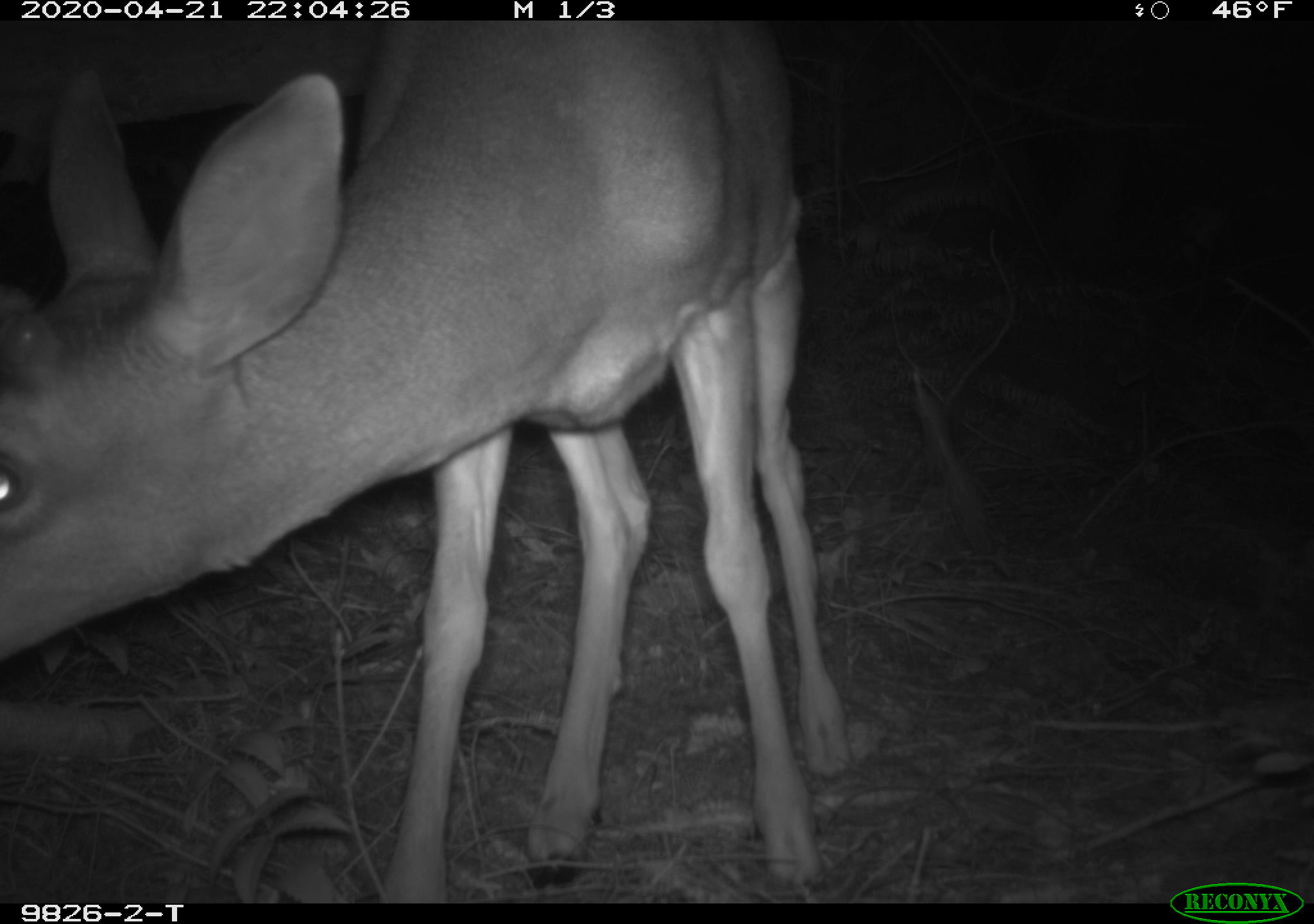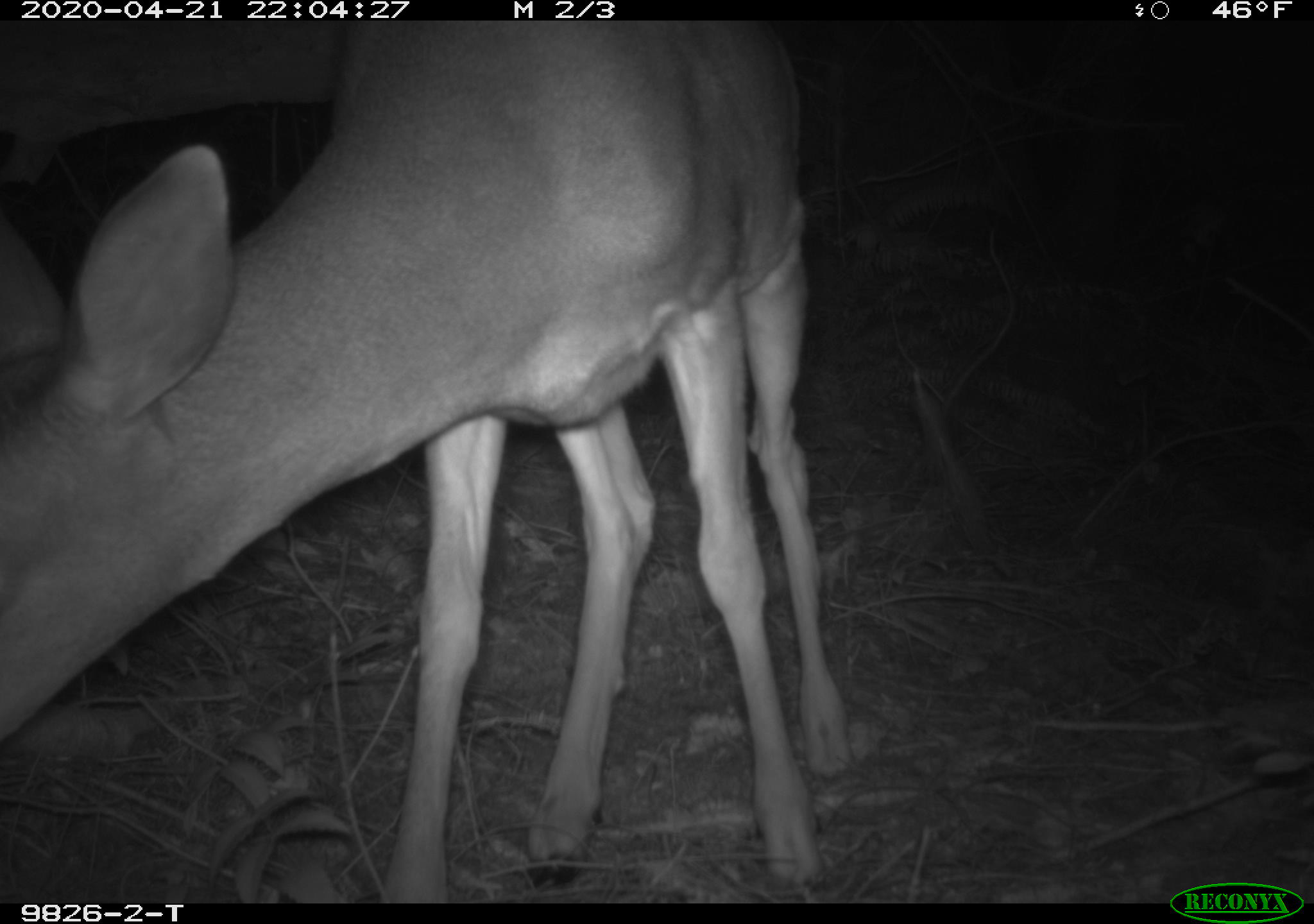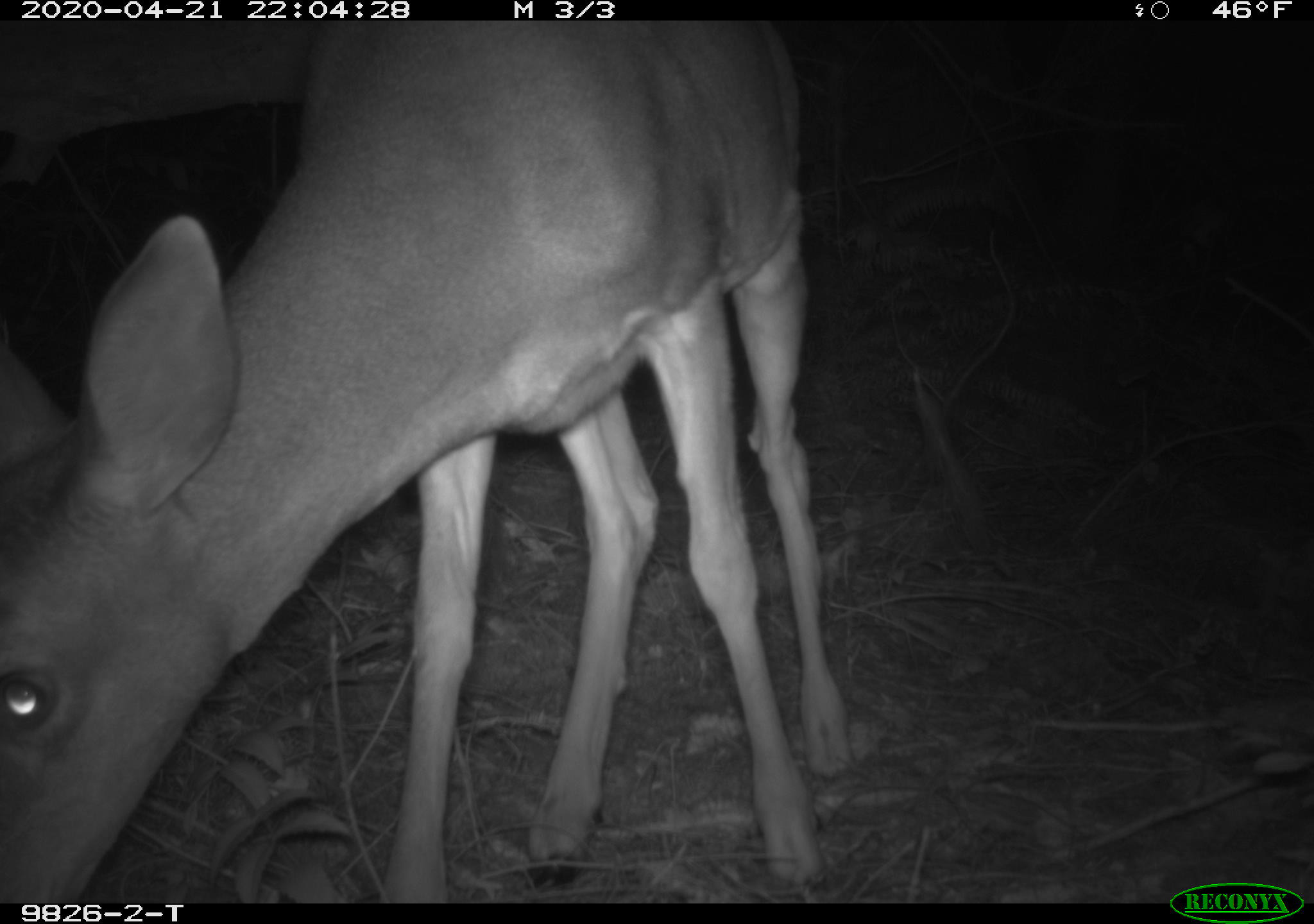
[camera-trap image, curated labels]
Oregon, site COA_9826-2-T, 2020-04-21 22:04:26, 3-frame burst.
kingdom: Animalia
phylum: Chordata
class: Mammalia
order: Artiodactyla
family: Cervidae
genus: Odocoileus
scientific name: Odocoileus hemionus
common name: black-tailed deer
Black-tailed deer (Odocoileus hemionus).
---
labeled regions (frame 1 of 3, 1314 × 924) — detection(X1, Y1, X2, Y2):
black-tailed deer: detection(0, 34, 875, 881)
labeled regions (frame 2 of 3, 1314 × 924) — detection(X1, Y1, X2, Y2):
black-tailed deer: detection(0, 24, 877, 888)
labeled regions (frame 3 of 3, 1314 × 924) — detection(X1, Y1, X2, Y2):
black-tailed deer: detection(0, 26, 871, 895)